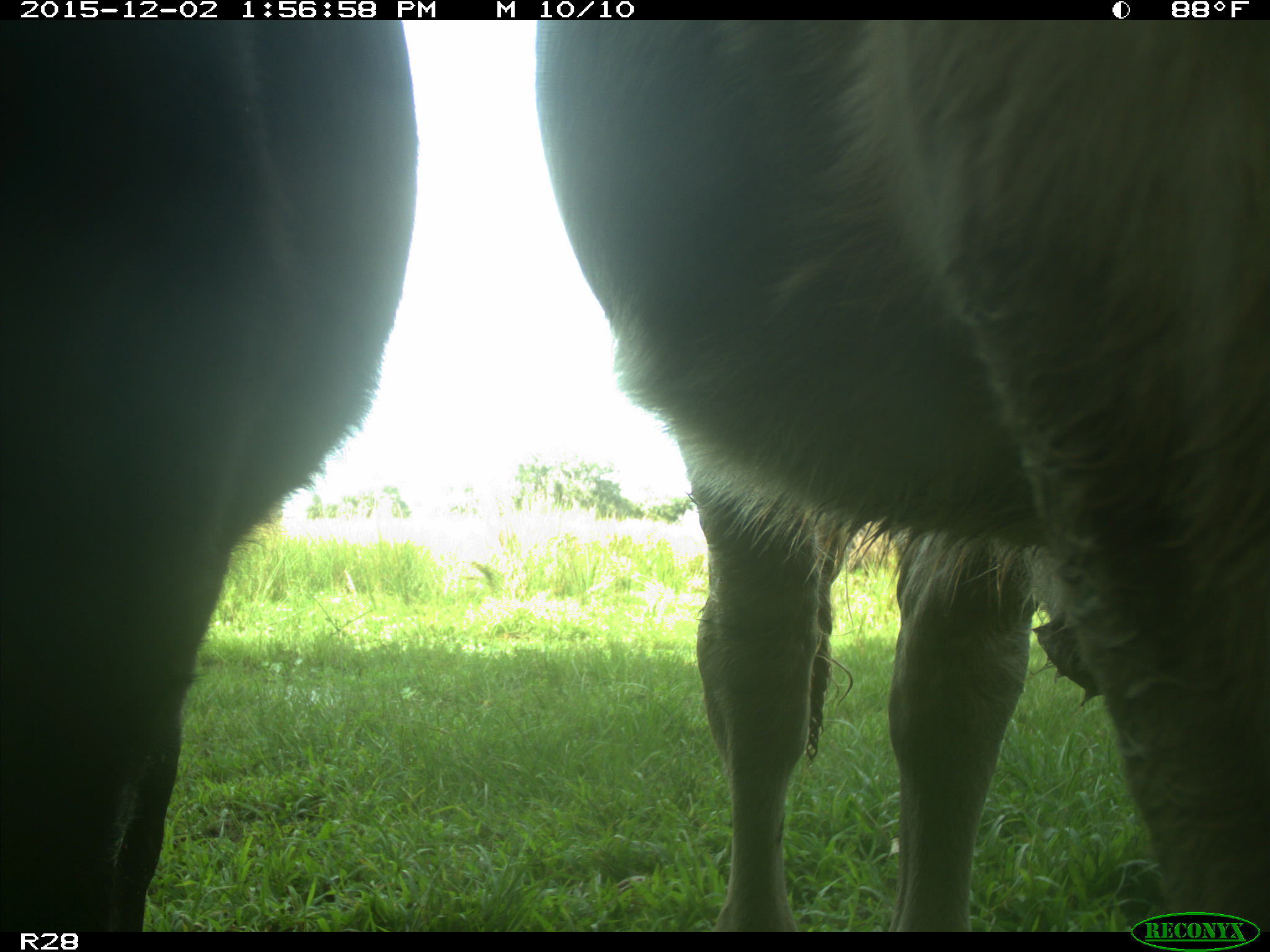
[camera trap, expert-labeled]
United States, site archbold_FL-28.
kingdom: Animalia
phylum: Chordata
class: Mammalia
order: Artiodactyla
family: Bovidae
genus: Bos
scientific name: Bos taurus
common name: domestic cow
Bos taurus (domestic cow).